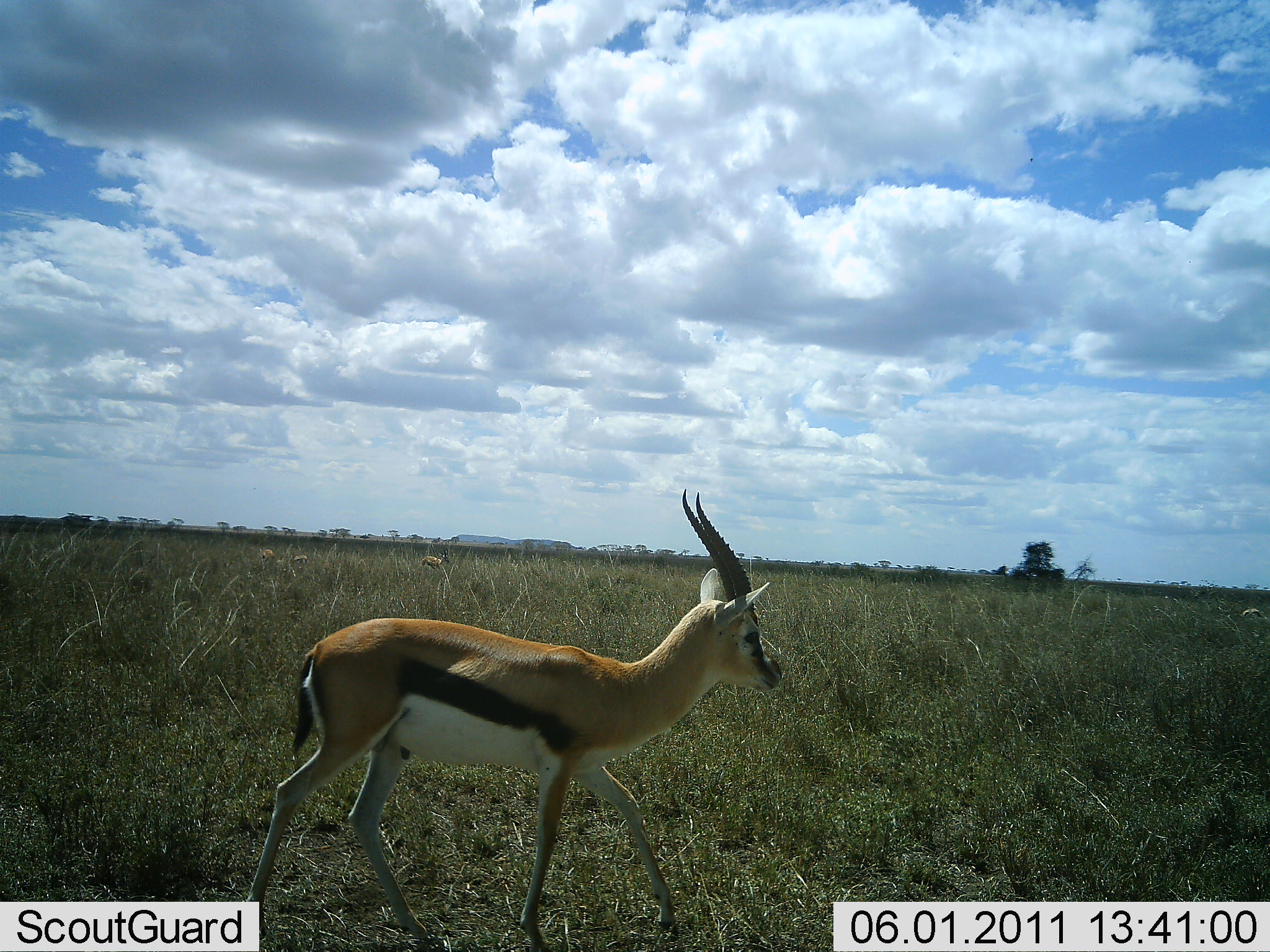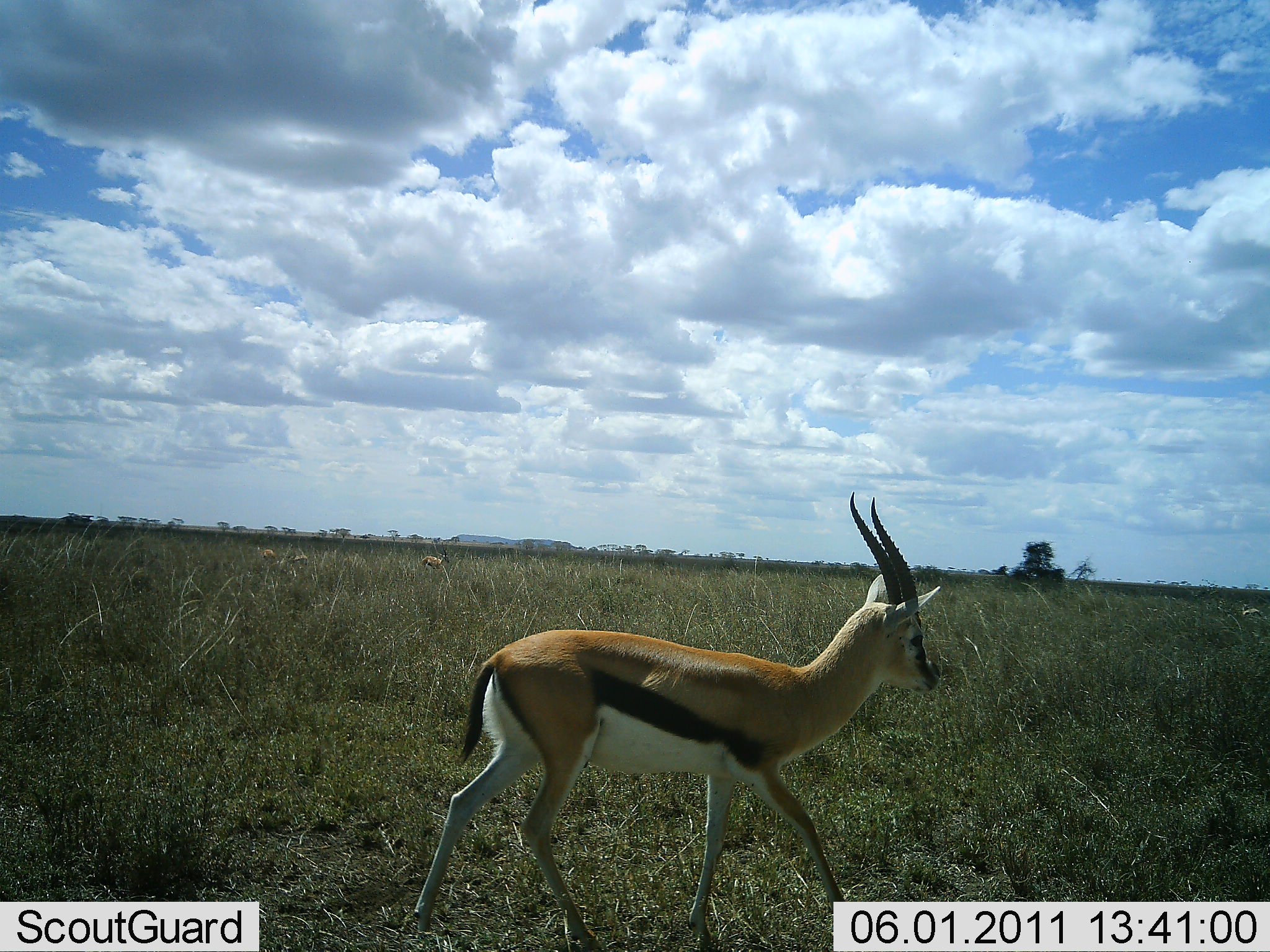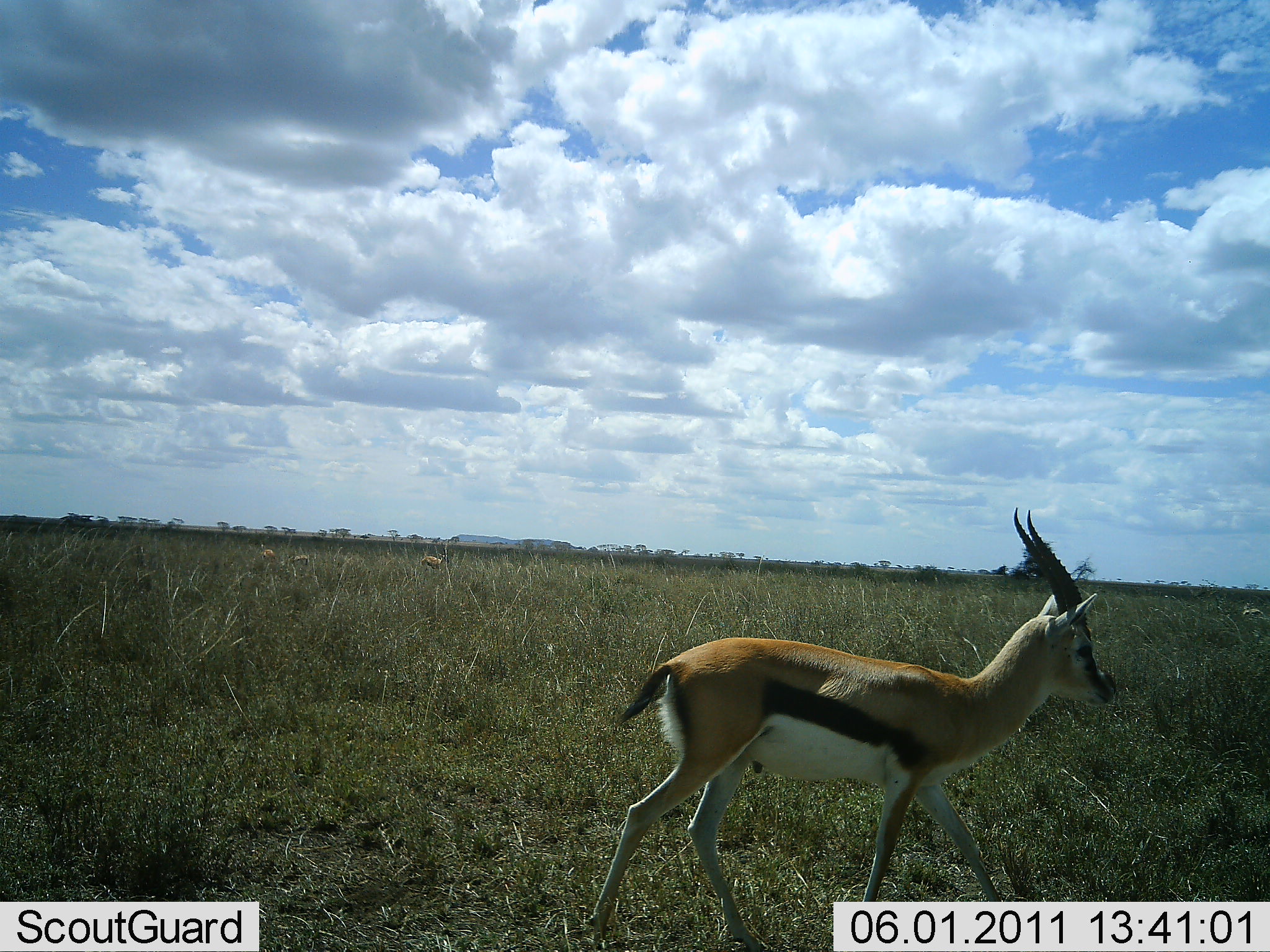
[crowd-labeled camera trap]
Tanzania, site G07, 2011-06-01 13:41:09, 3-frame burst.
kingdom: Animalia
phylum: Chordata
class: Mammalia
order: Artiodactyla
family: Bovidae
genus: Eudorcas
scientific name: Eudorcas thomsonii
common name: thomson's gazelle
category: gazellethomsons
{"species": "gazellethomsons (thomson's gazelle) (Eudorcas thomsonii)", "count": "1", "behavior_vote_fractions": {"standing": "23%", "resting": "0%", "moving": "92%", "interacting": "0%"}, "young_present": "0%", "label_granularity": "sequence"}